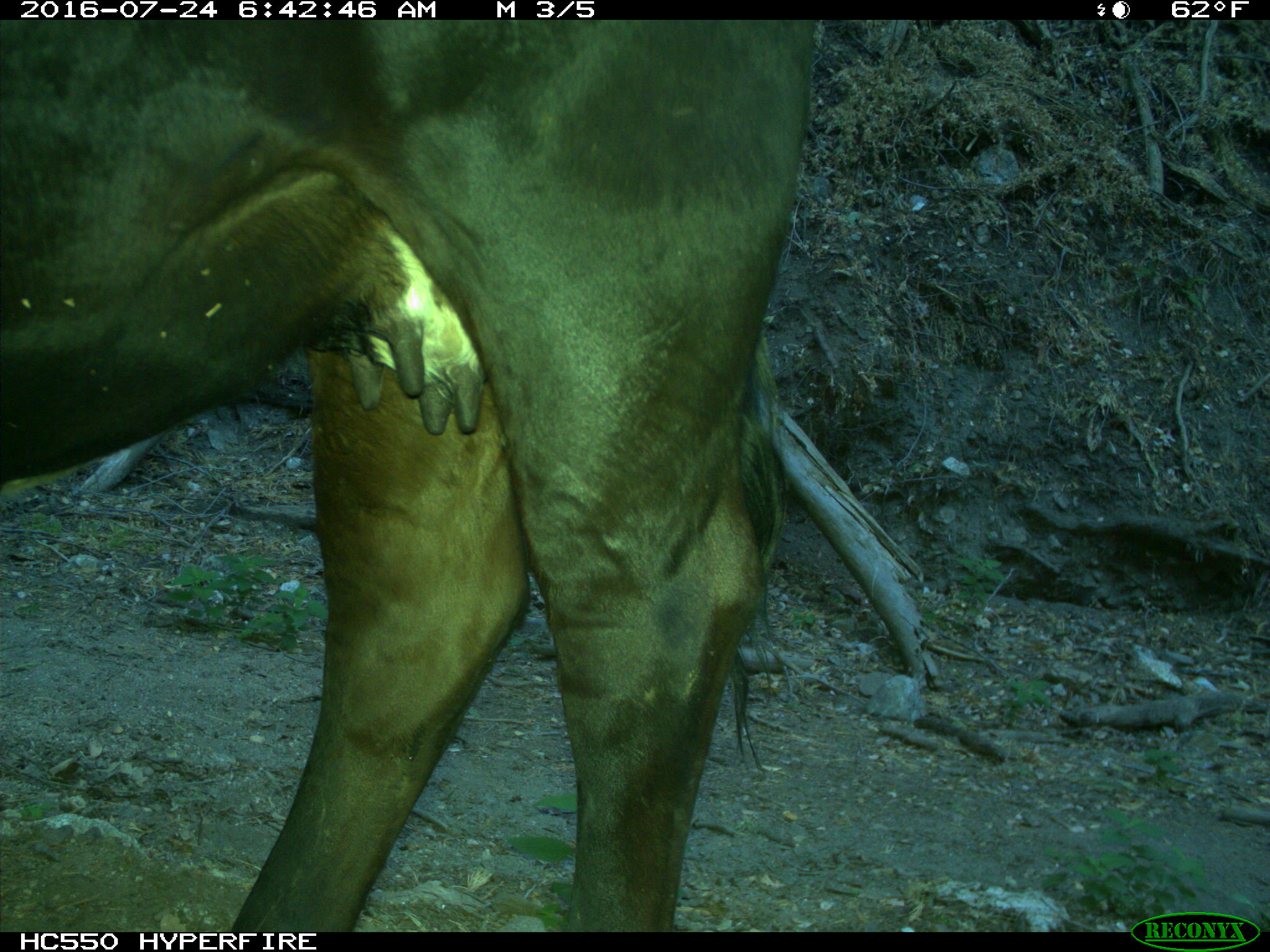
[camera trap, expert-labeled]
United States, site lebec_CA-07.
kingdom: Animalia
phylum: Chordata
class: Mammalia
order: Artiodactyla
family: Bovidae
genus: Bos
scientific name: Bos taurus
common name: domestic cow